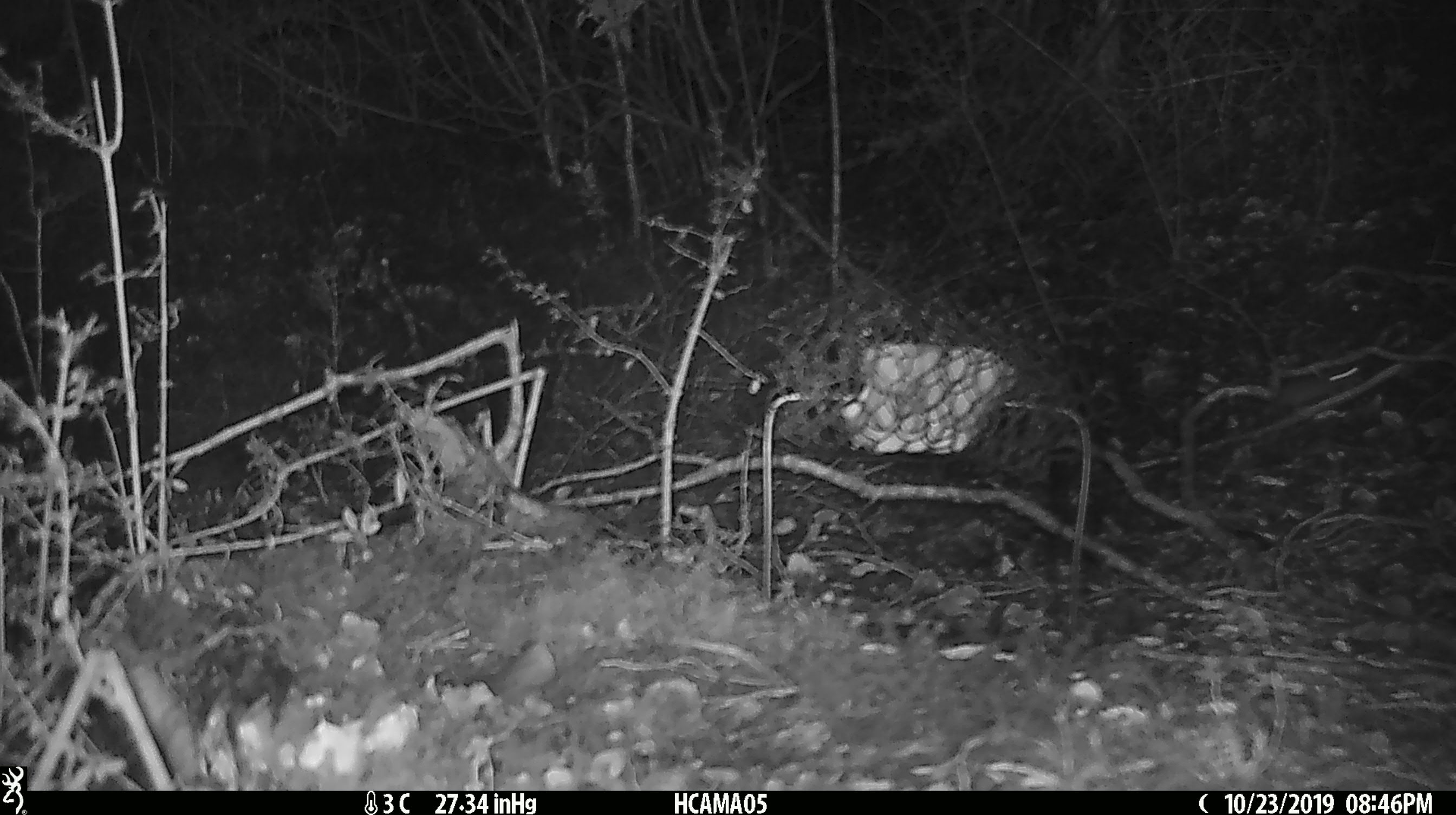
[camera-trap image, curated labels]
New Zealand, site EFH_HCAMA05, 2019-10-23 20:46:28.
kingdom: Animalia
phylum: Chordata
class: Mammalia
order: Rodentia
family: Muridae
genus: Mus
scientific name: Mus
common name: mouse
Mouse (Mus).